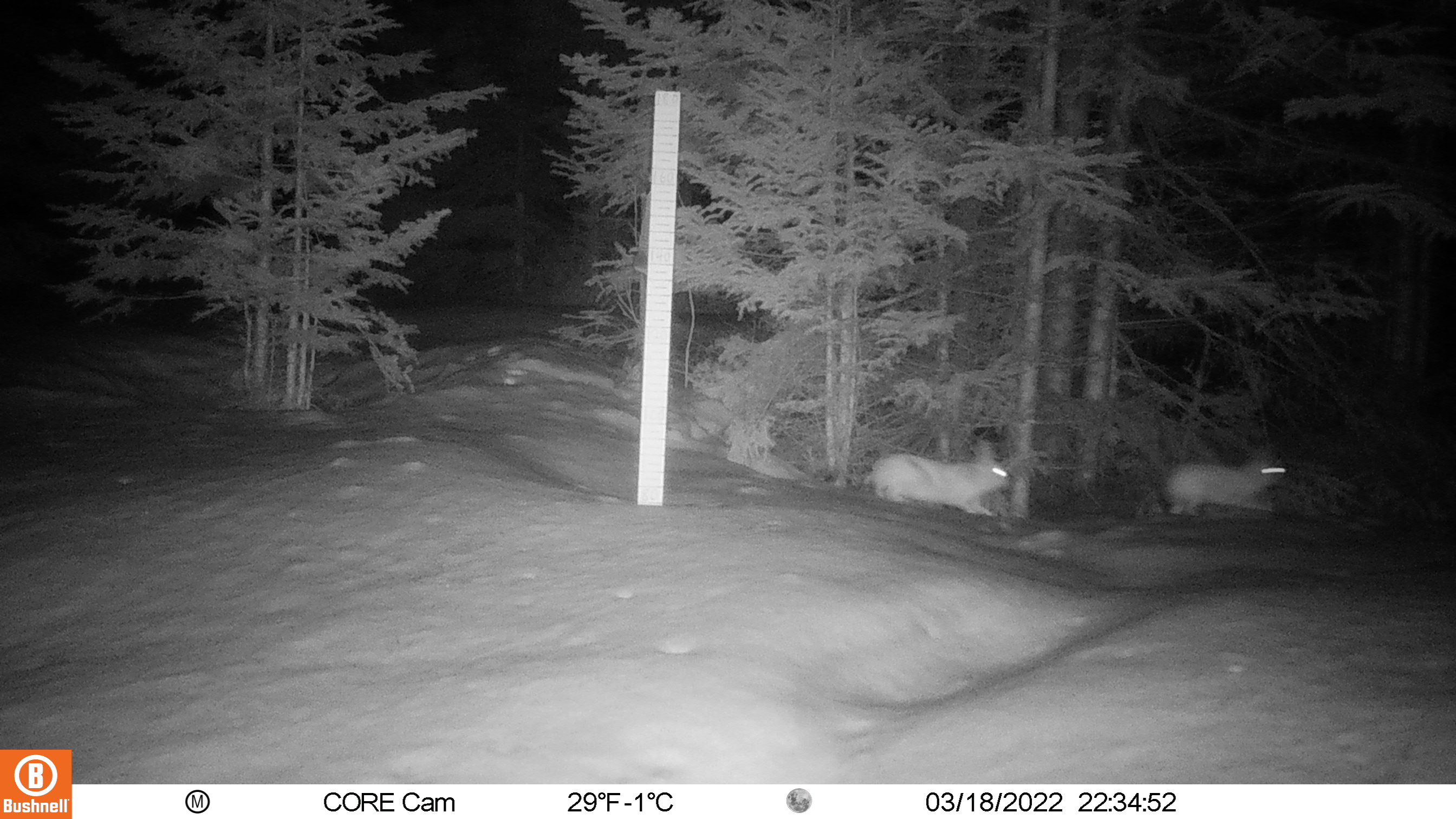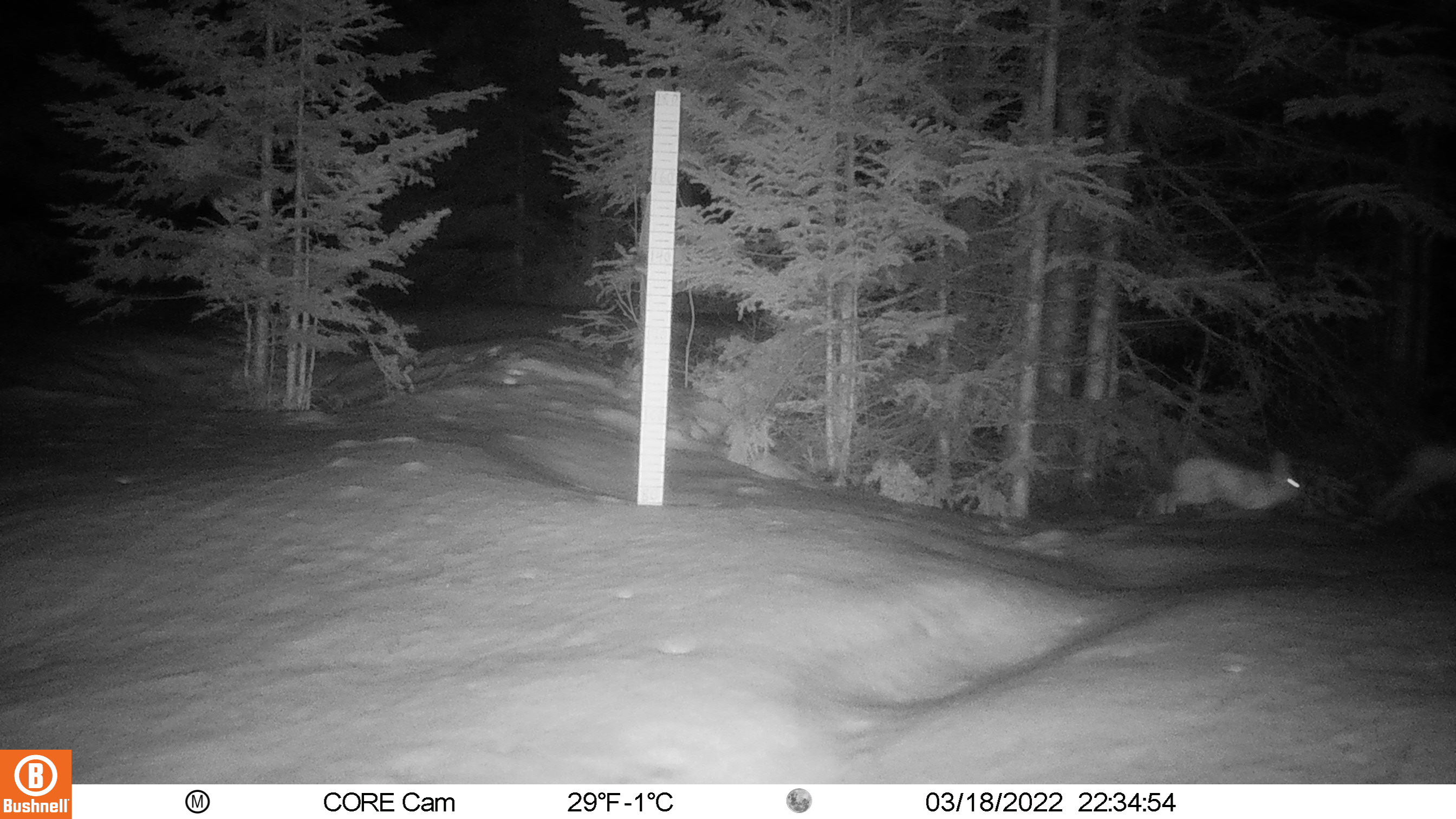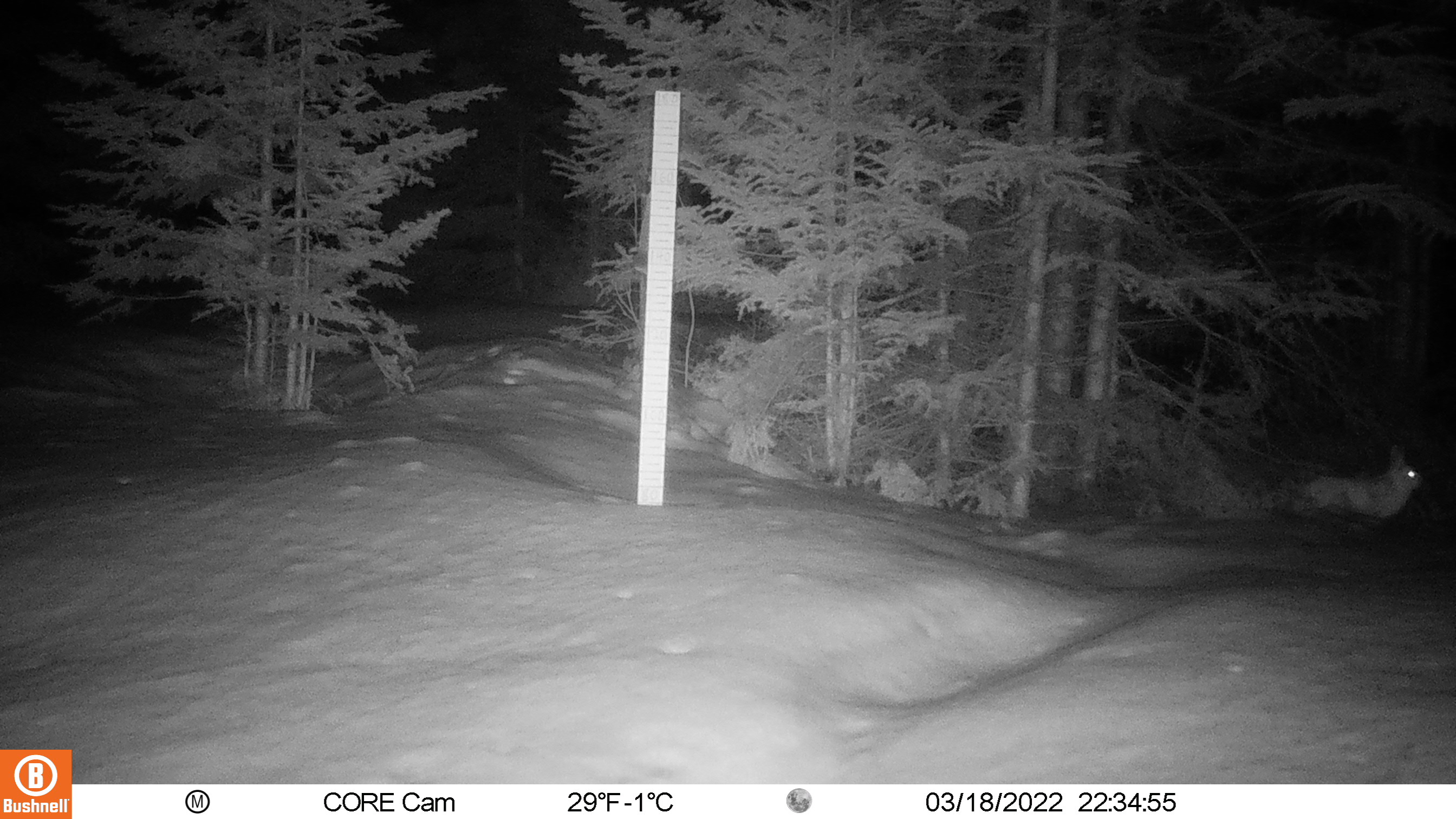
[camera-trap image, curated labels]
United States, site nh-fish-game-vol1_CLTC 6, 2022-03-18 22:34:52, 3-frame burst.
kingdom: Animalia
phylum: Chordata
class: Mammalia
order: Lagomorpha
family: Leporidae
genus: Lepus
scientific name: Lepus americanus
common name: snowshoe hare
Snowshoe hare (Lepus americanus).